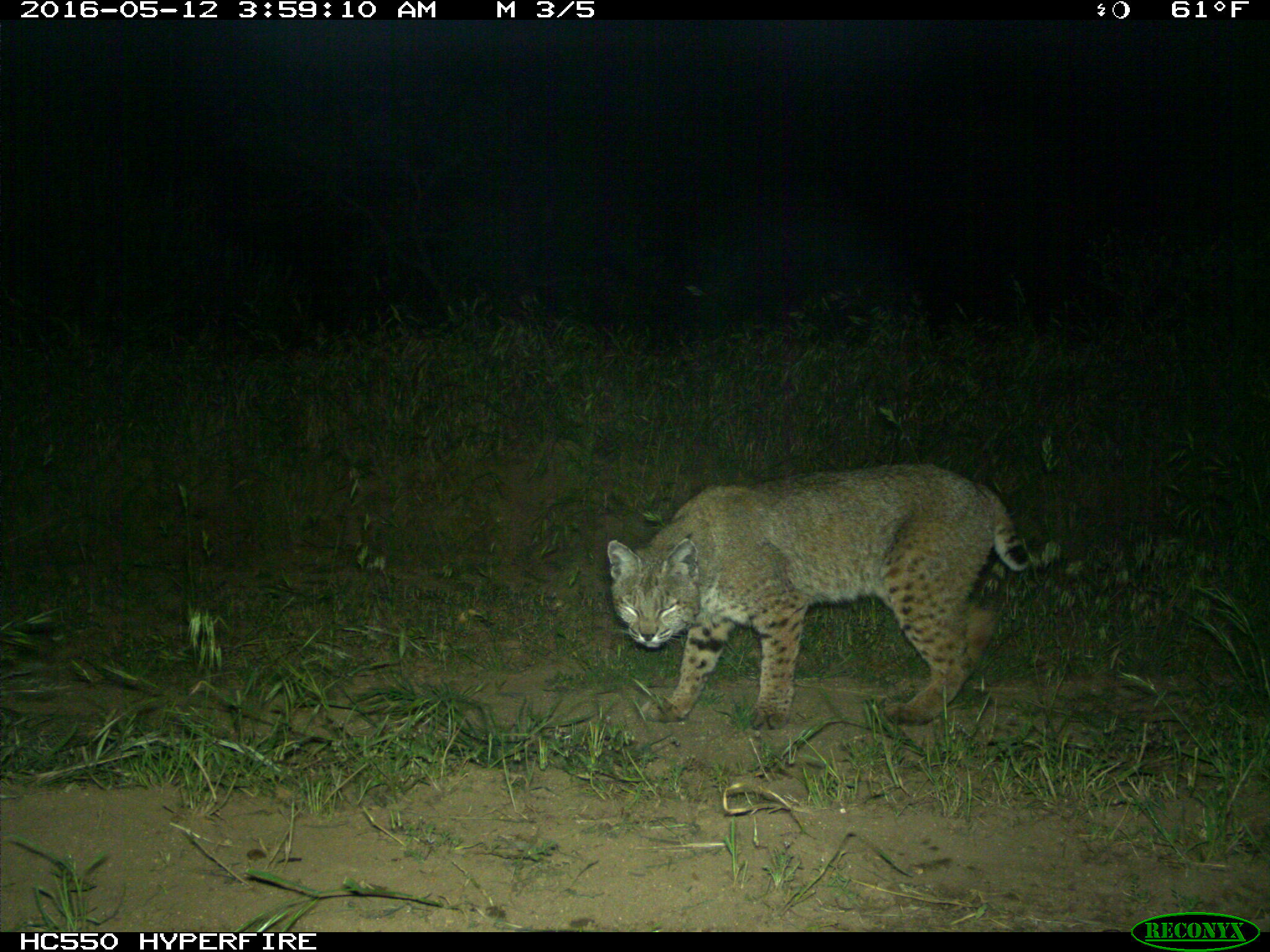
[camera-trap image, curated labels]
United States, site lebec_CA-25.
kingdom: Animalia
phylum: Chordata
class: Mammalia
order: Carnivora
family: Felidae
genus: Lynx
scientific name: Lynx rufus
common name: bobcat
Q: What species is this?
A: Lynx rufus (bobcat).